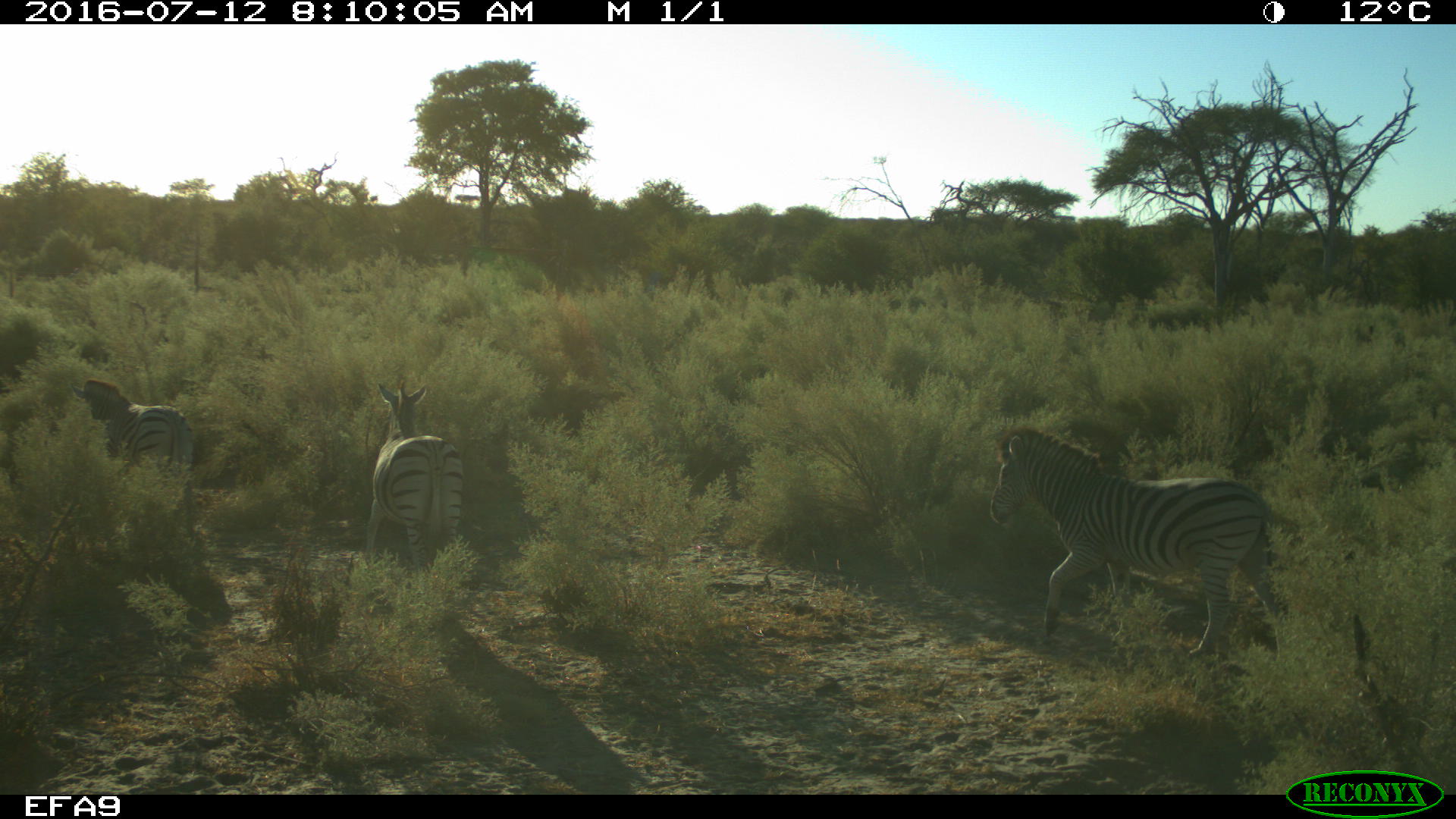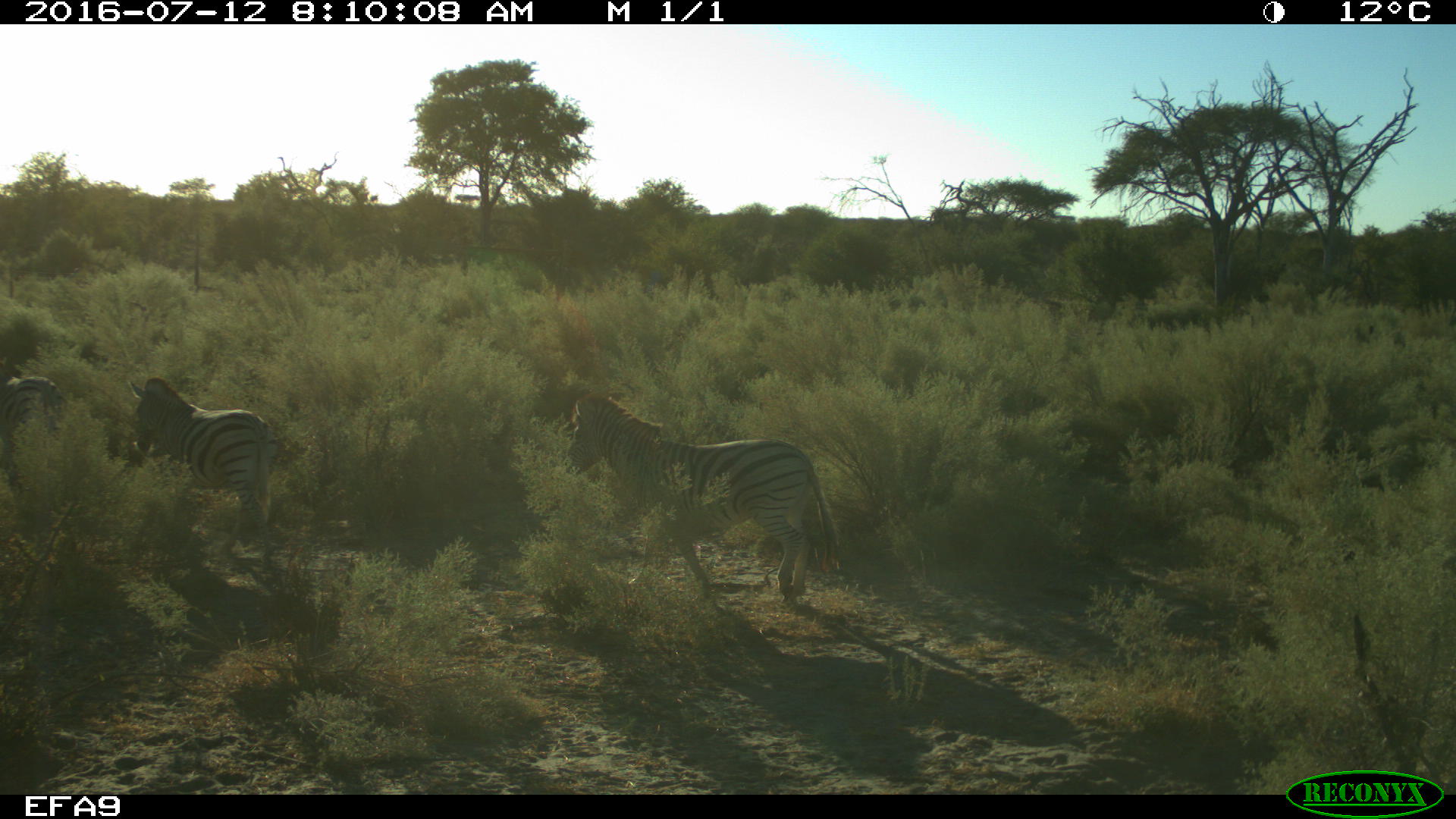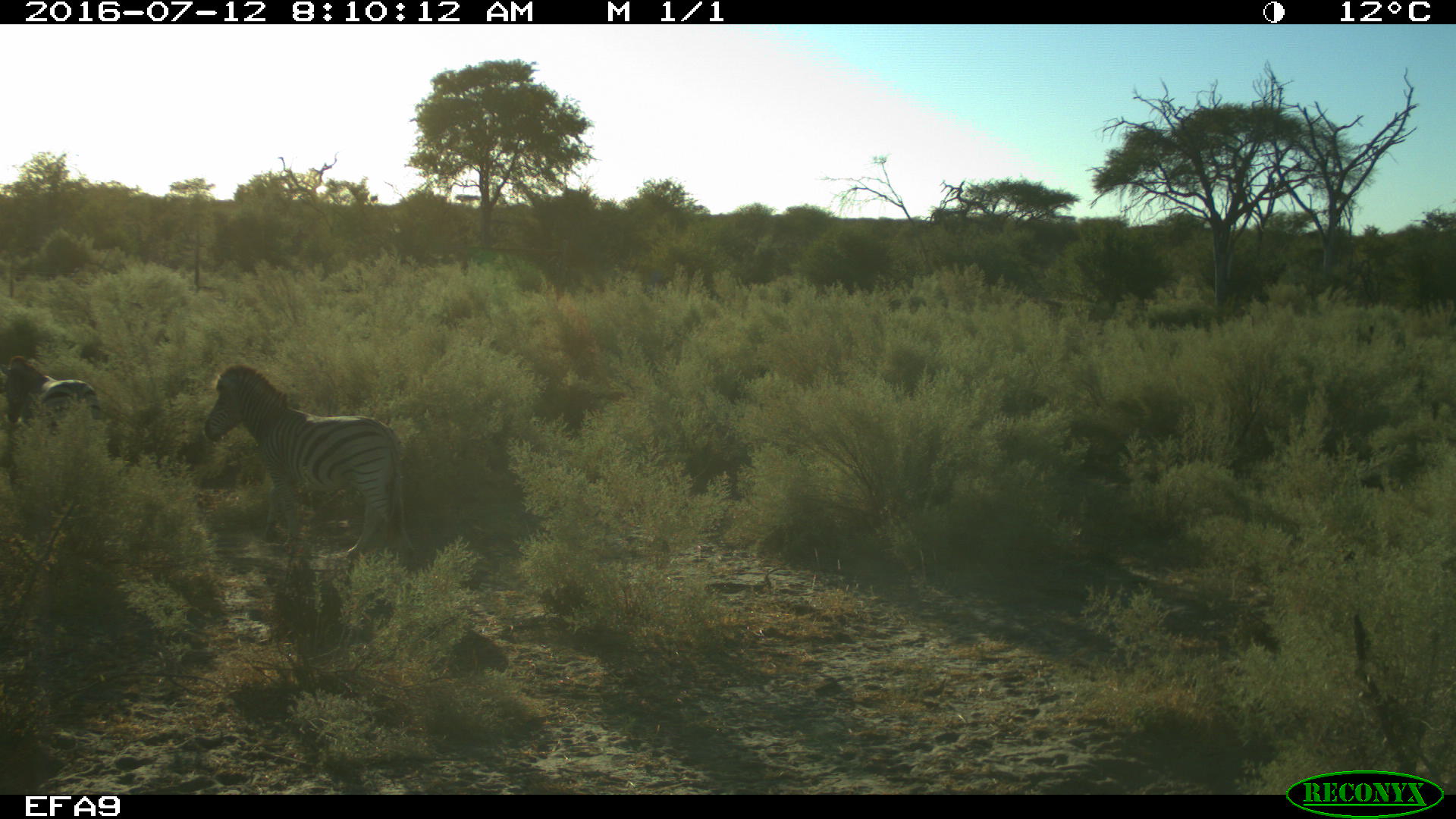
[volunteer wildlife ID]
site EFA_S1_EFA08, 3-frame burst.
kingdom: Animalia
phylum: Chordata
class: Mammalia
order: Perissodactyla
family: Equidae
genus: Equus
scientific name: Equus quagga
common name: plains zebra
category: zebraplains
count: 3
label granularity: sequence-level